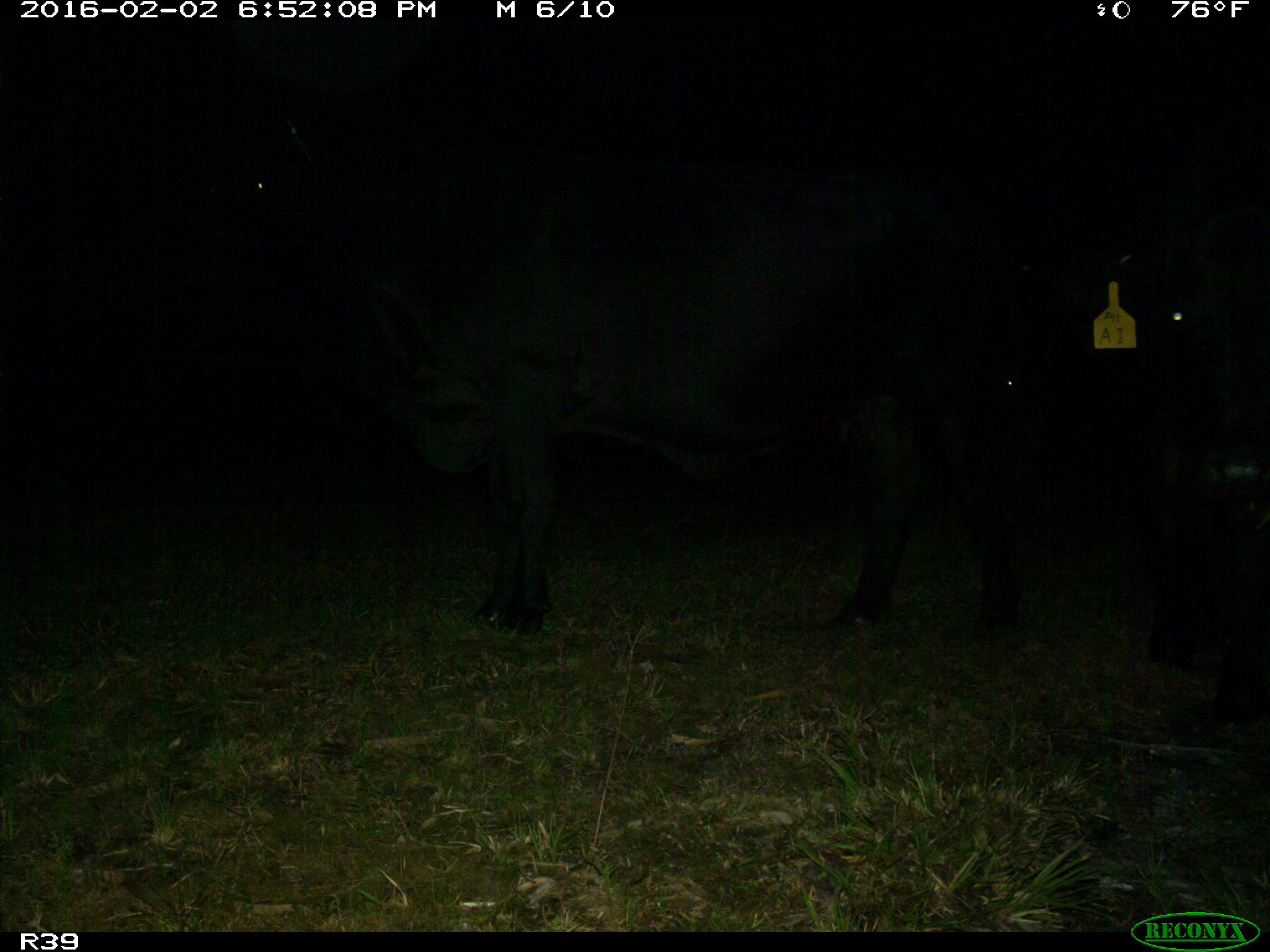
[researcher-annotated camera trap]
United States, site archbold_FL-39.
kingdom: Animalia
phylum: Chordata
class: Mammalia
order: Artiodactyla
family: Bovidae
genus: Bos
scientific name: Bos taurus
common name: domestic cow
Bos taurus (domestic cow).